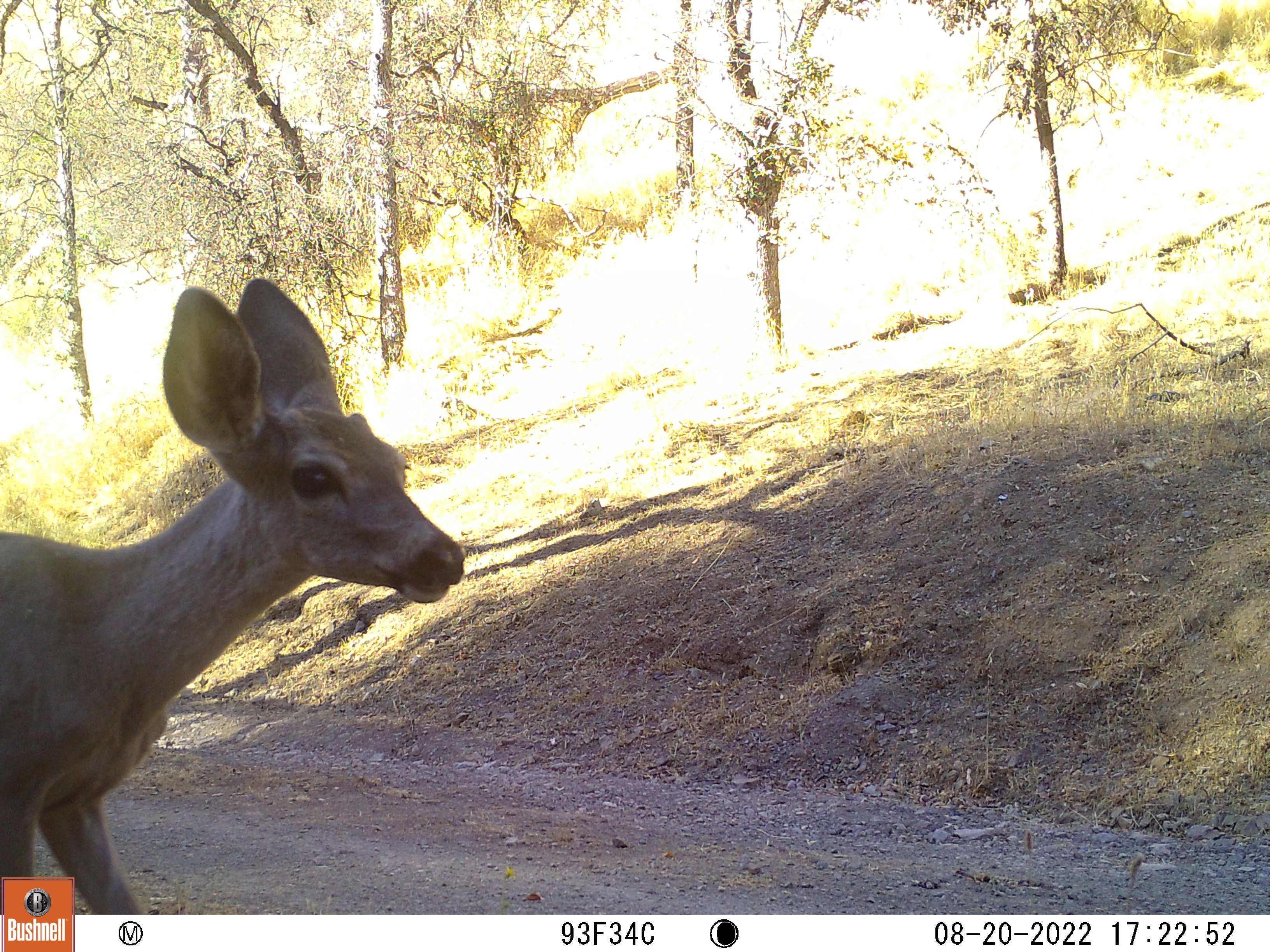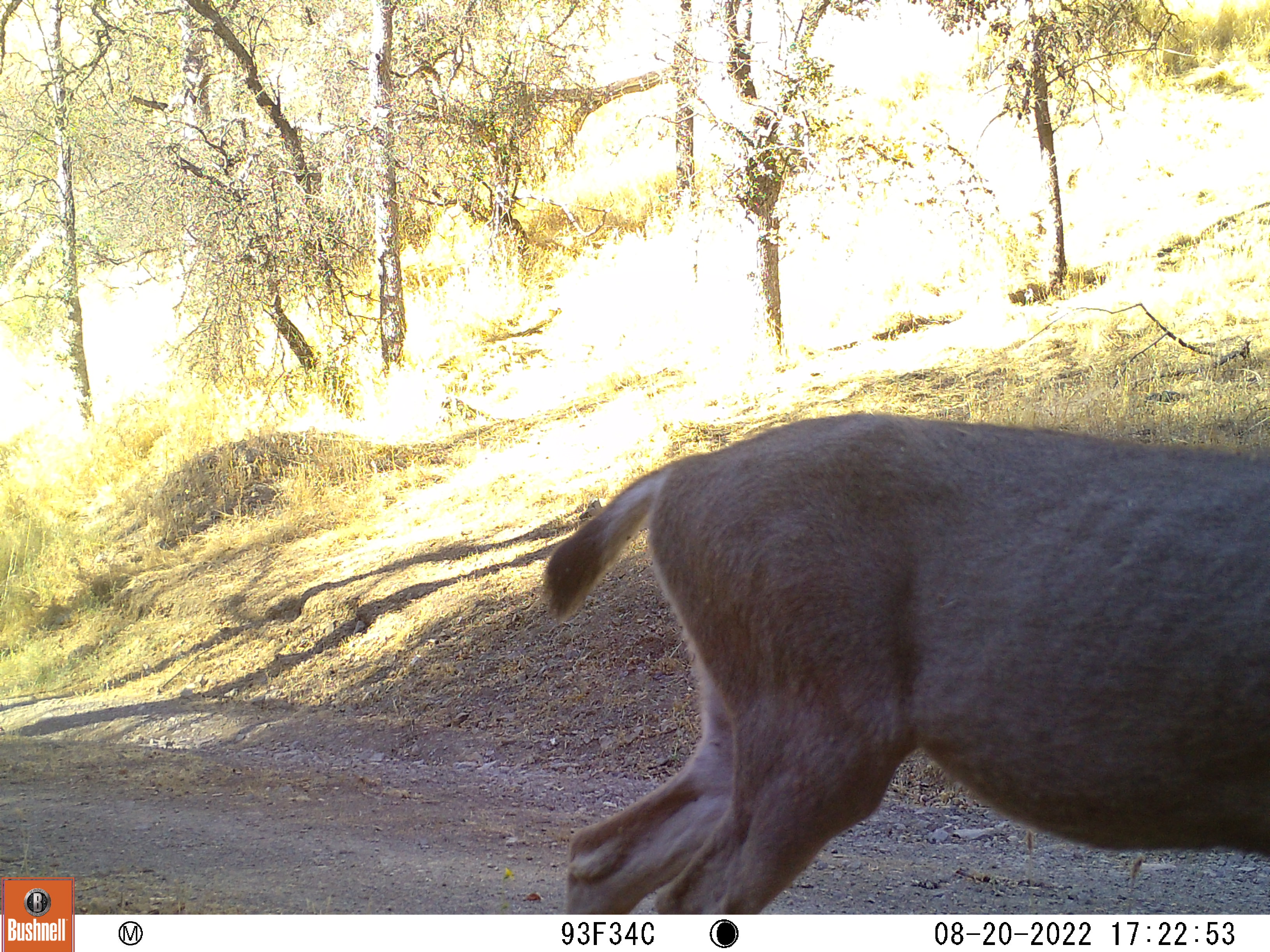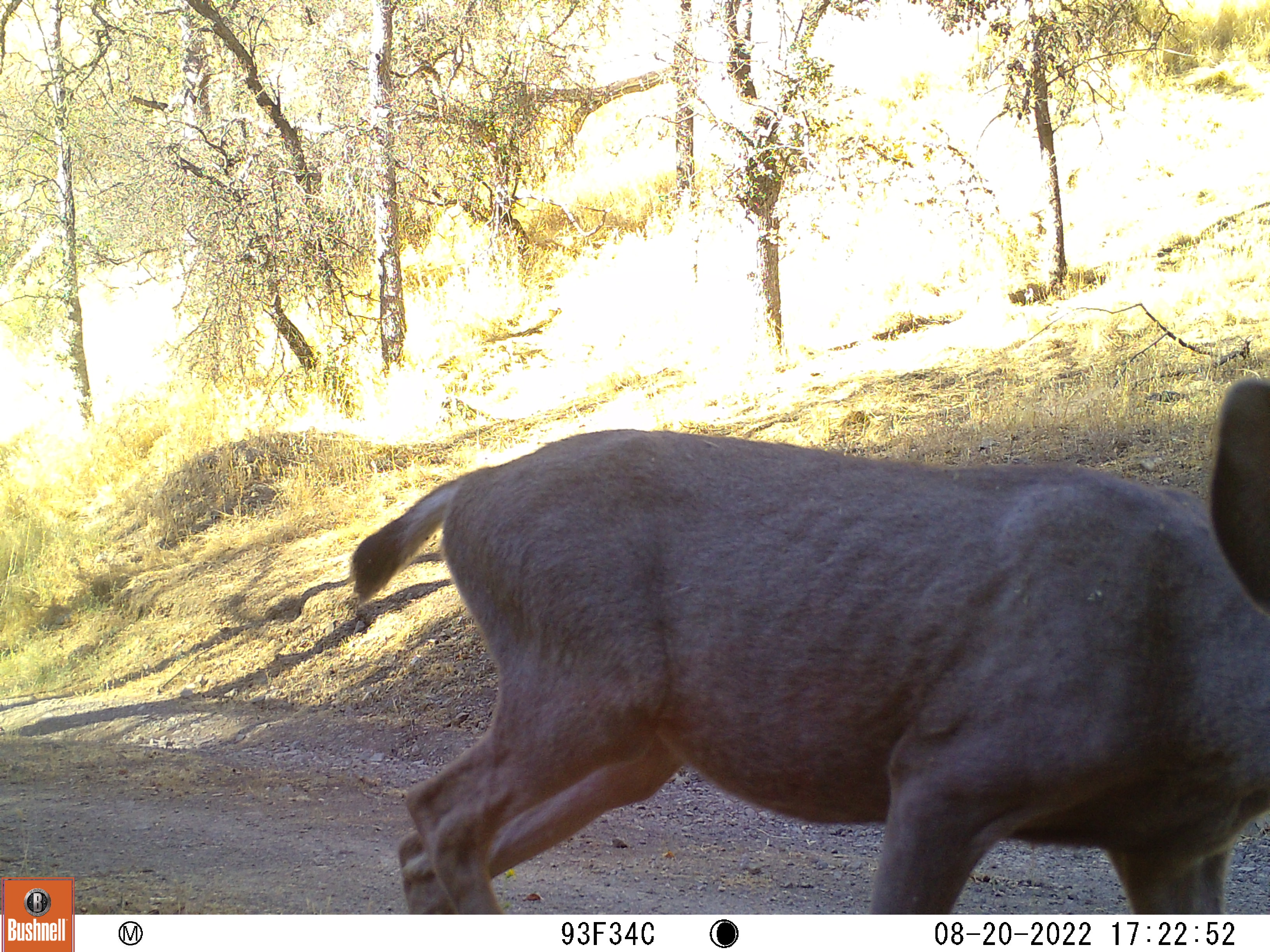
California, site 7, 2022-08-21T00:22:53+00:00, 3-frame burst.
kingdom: Animalia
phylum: Chordata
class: Mammalia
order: Artiodactyla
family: Cervidae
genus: Odocoileus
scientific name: Odocoileus hemionus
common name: mule deer